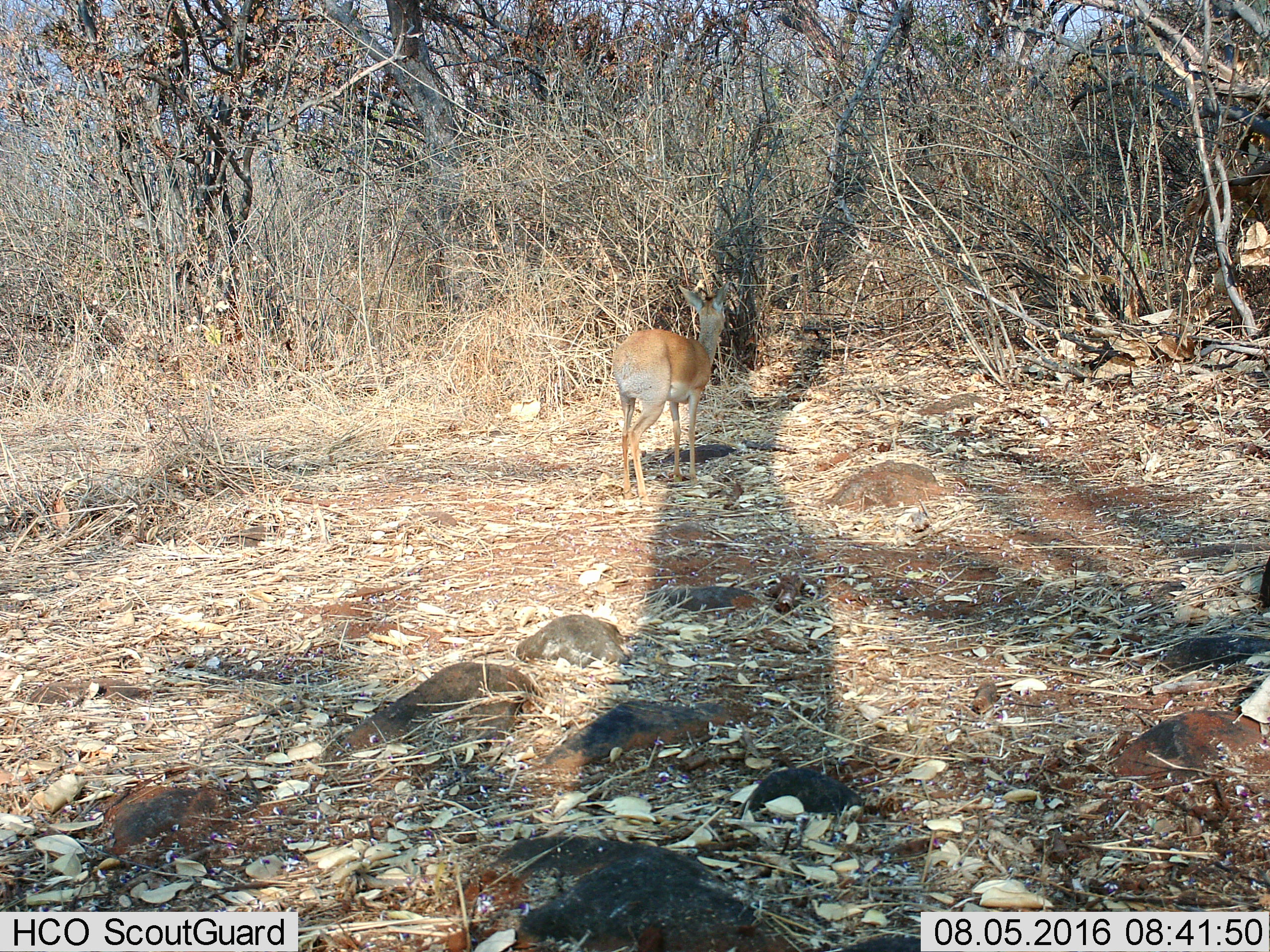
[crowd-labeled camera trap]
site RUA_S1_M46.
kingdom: Animalia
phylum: Chordata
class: Mammalia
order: Artiodactyla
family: Bovidae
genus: Madoqua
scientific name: Madoqua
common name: dik-dik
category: dikdik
Dikdik (dik-dik) (Madoqua), count 1. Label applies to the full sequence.